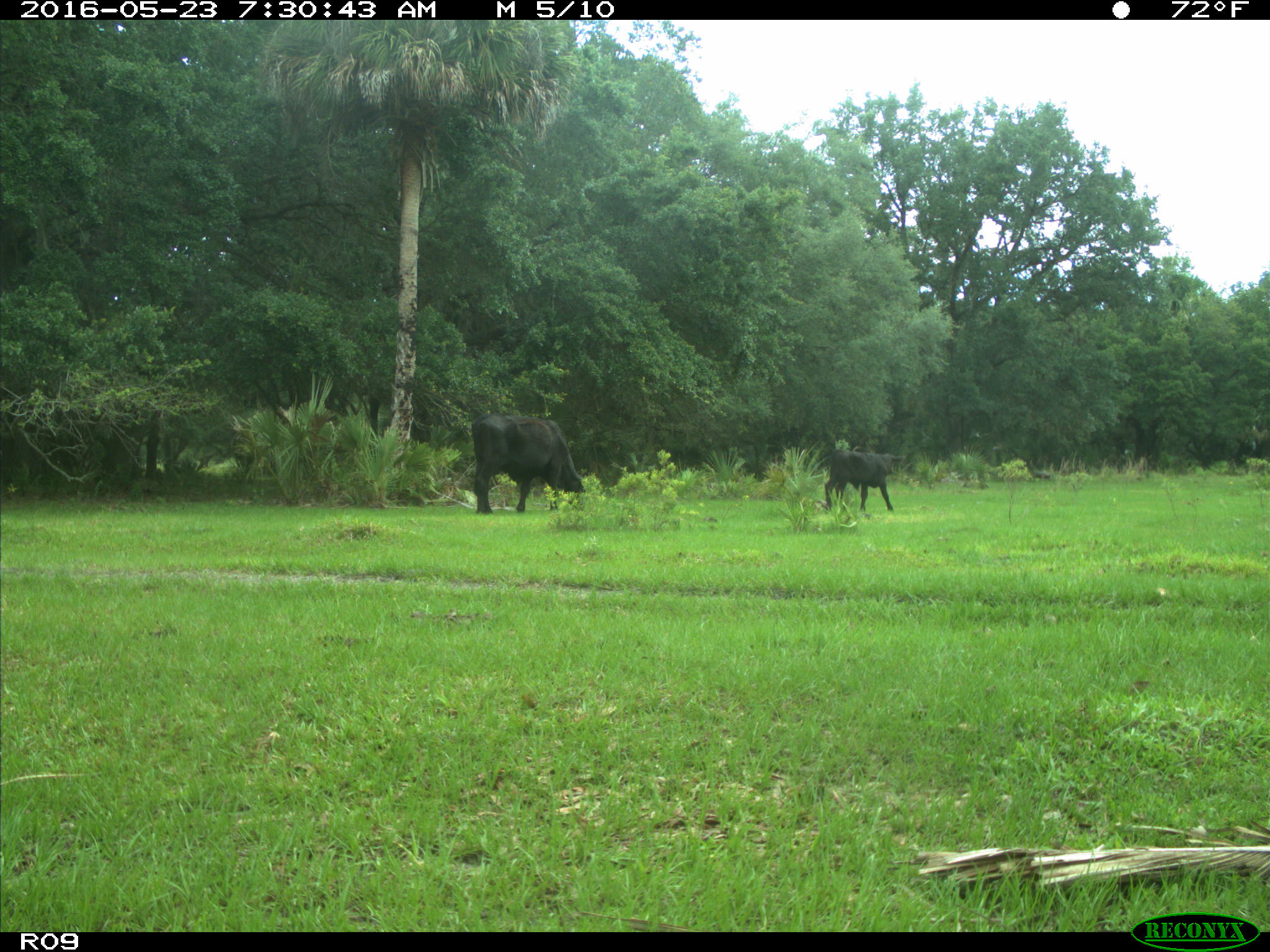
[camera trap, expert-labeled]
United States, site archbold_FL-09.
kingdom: Animalia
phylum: Chordata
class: Mammalia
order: Artiodactyla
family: Bovidae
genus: Bos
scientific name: Bos taurus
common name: domestic cow